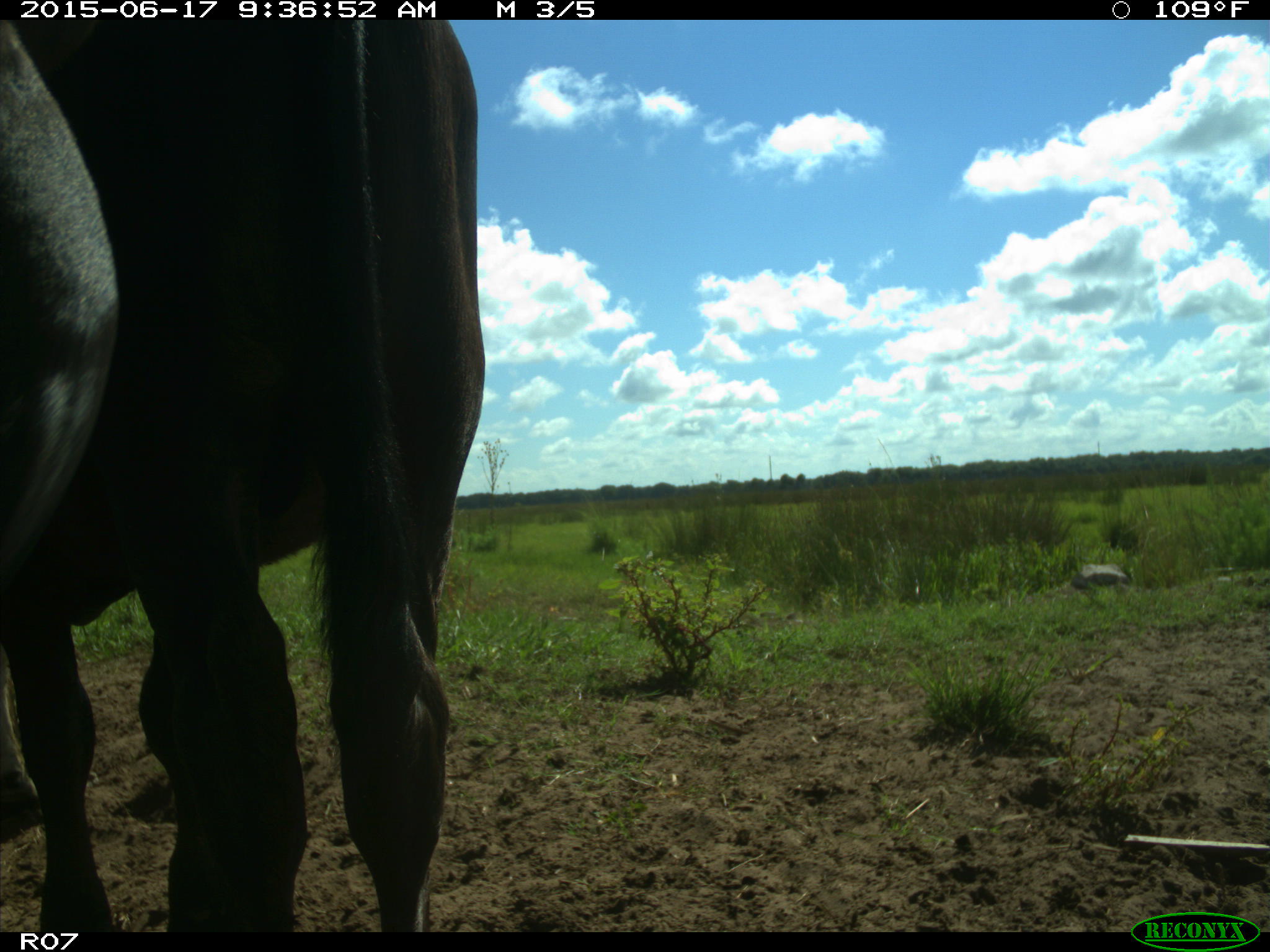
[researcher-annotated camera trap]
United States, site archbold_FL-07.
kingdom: Animalia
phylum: Chordata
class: Mammalia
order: Artiodactyla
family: Bovidae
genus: Bos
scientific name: Bos taurus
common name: domestic cow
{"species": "Bos taurus (domestic cow)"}